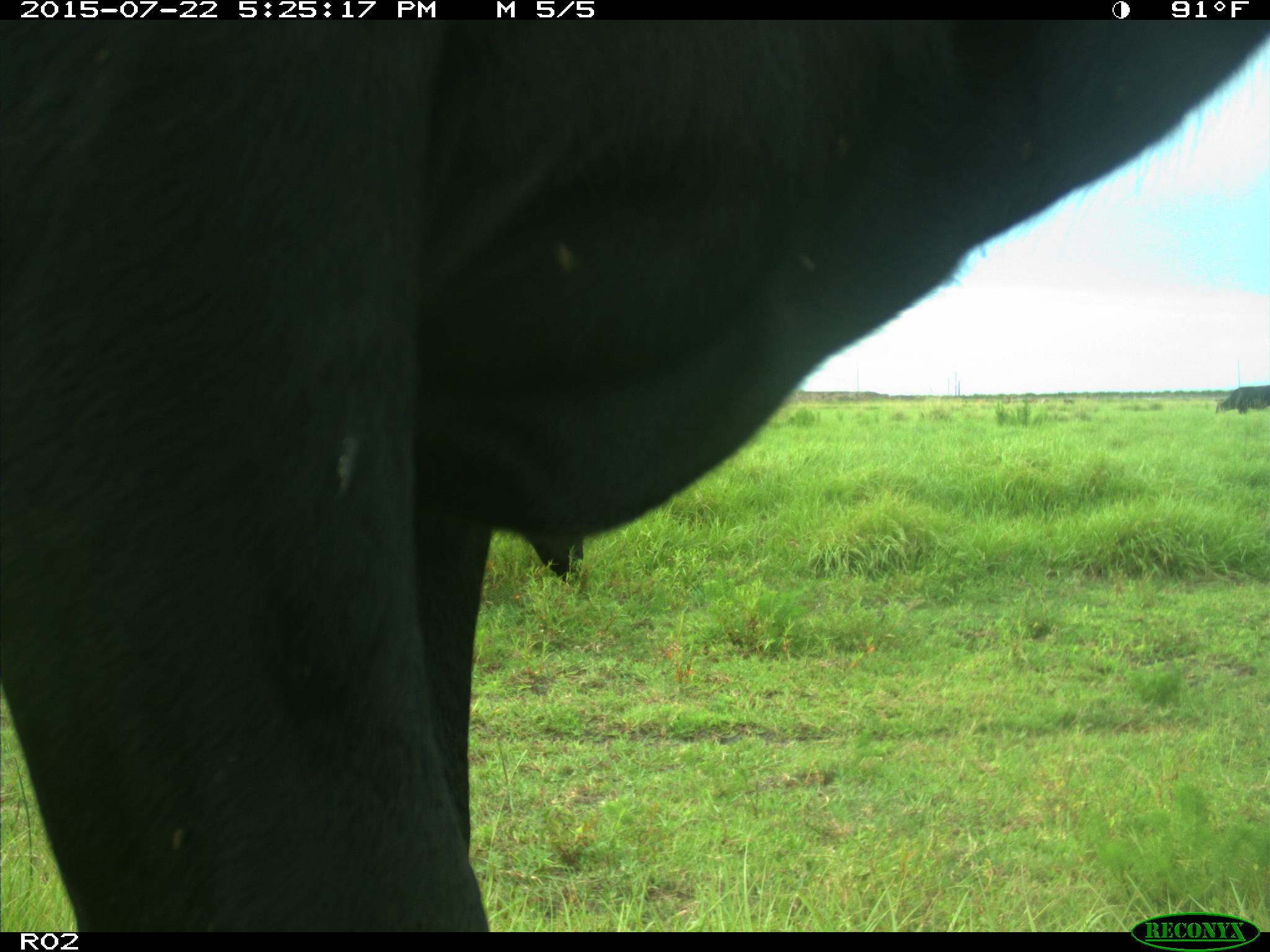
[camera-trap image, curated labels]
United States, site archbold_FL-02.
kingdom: Animalia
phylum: Chordata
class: Mammalia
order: Artiodactyla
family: Bovidae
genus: Bos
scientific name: Bos taurus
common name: domestic cow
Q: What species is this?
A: Bos taurus (domestic cow).